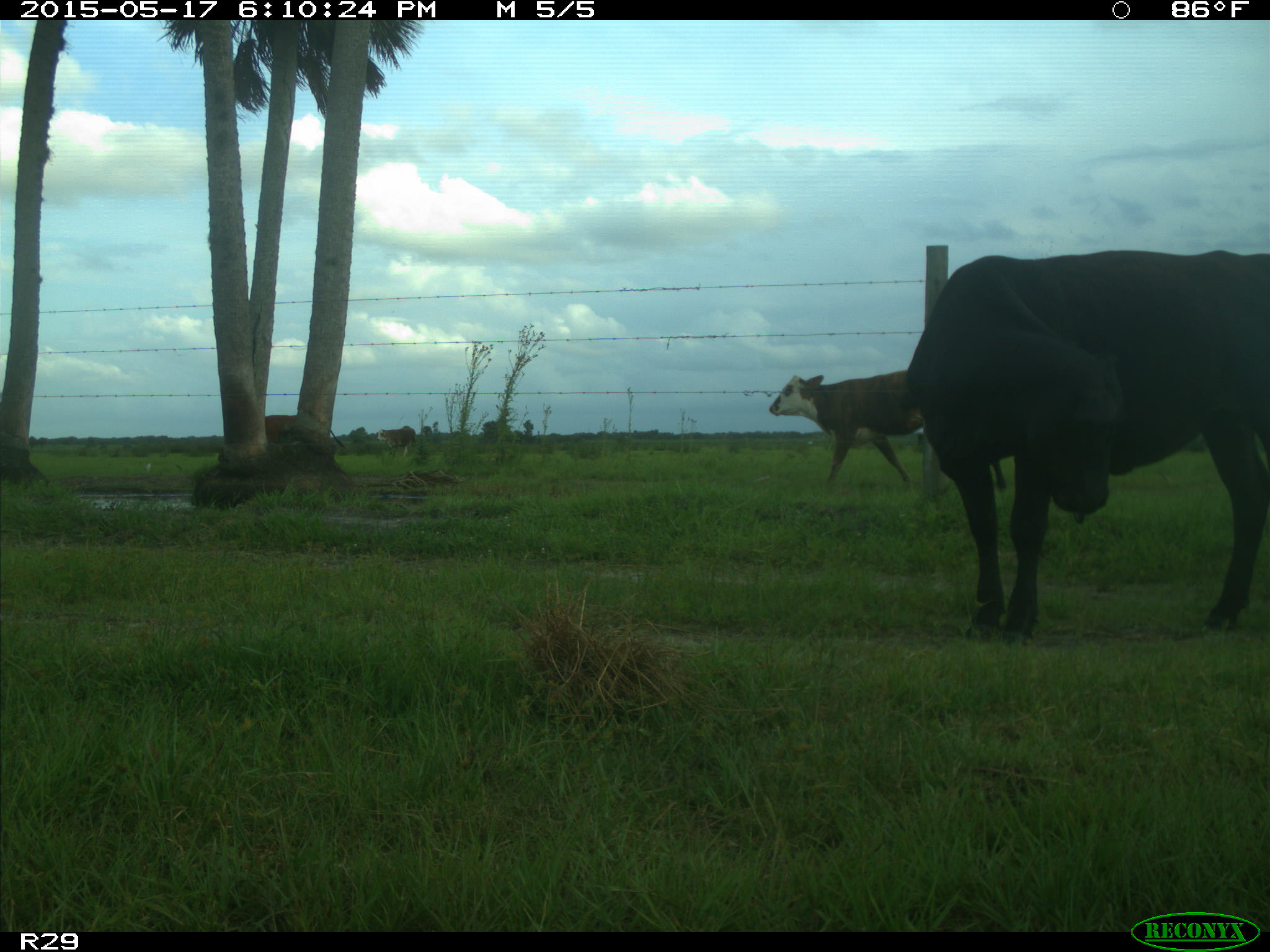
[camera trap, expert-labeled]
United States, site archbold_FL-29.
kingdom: Animalia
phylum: Chordata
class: Mammalia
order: Artiodactyla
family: Bovidae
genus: Bos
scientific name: Bos taurus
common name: domestic cow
Bos taurus (domestic cow).